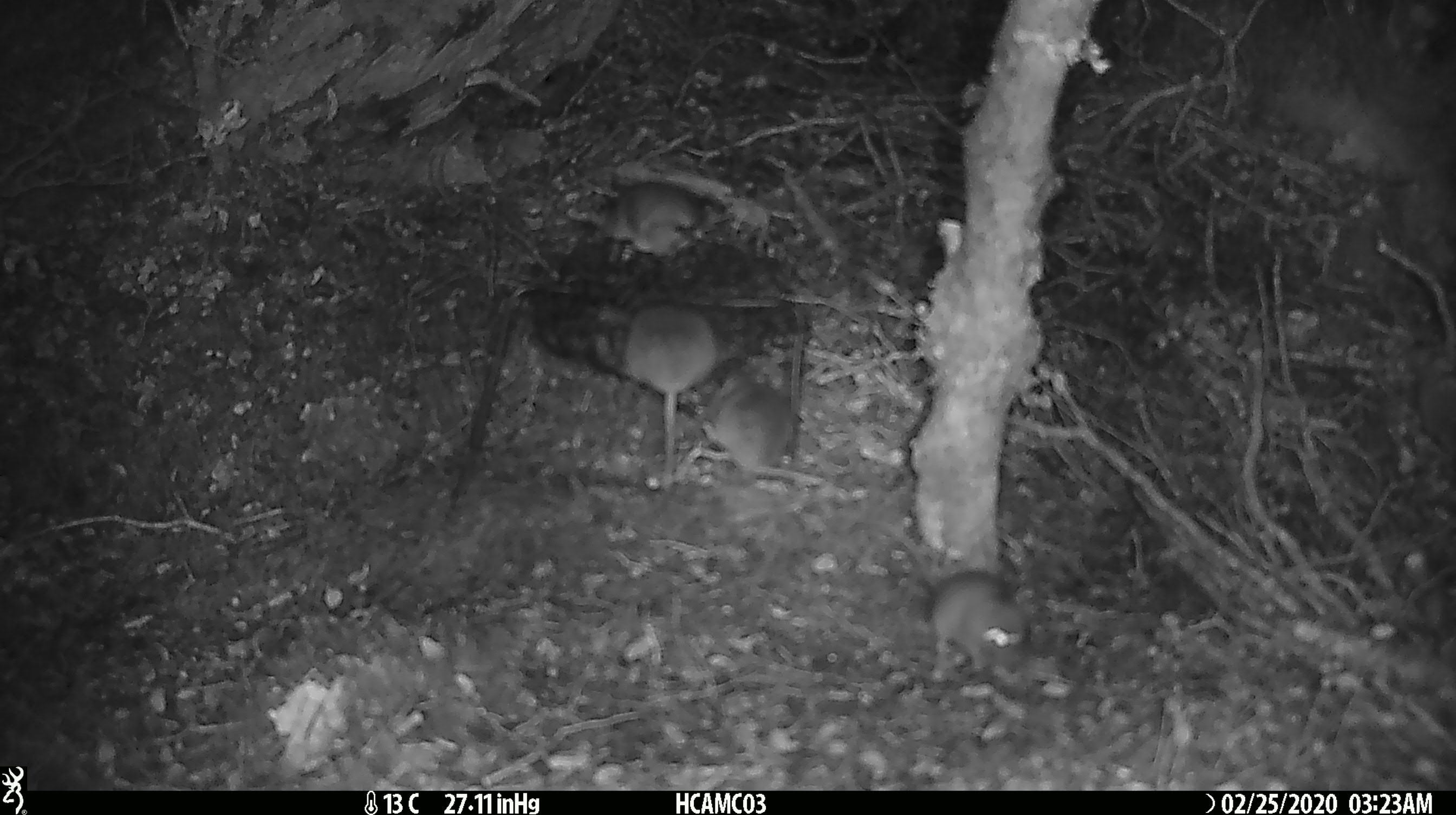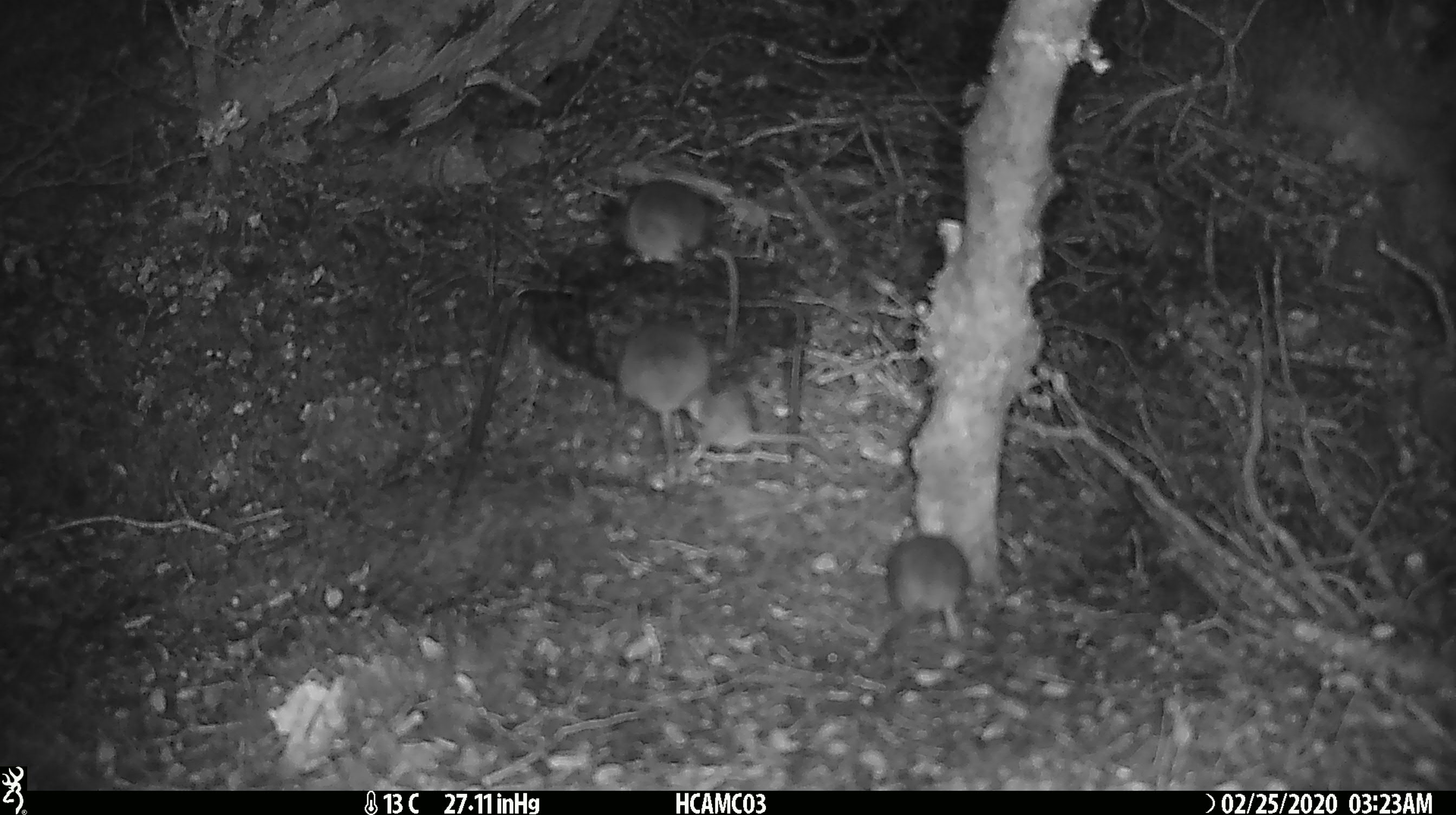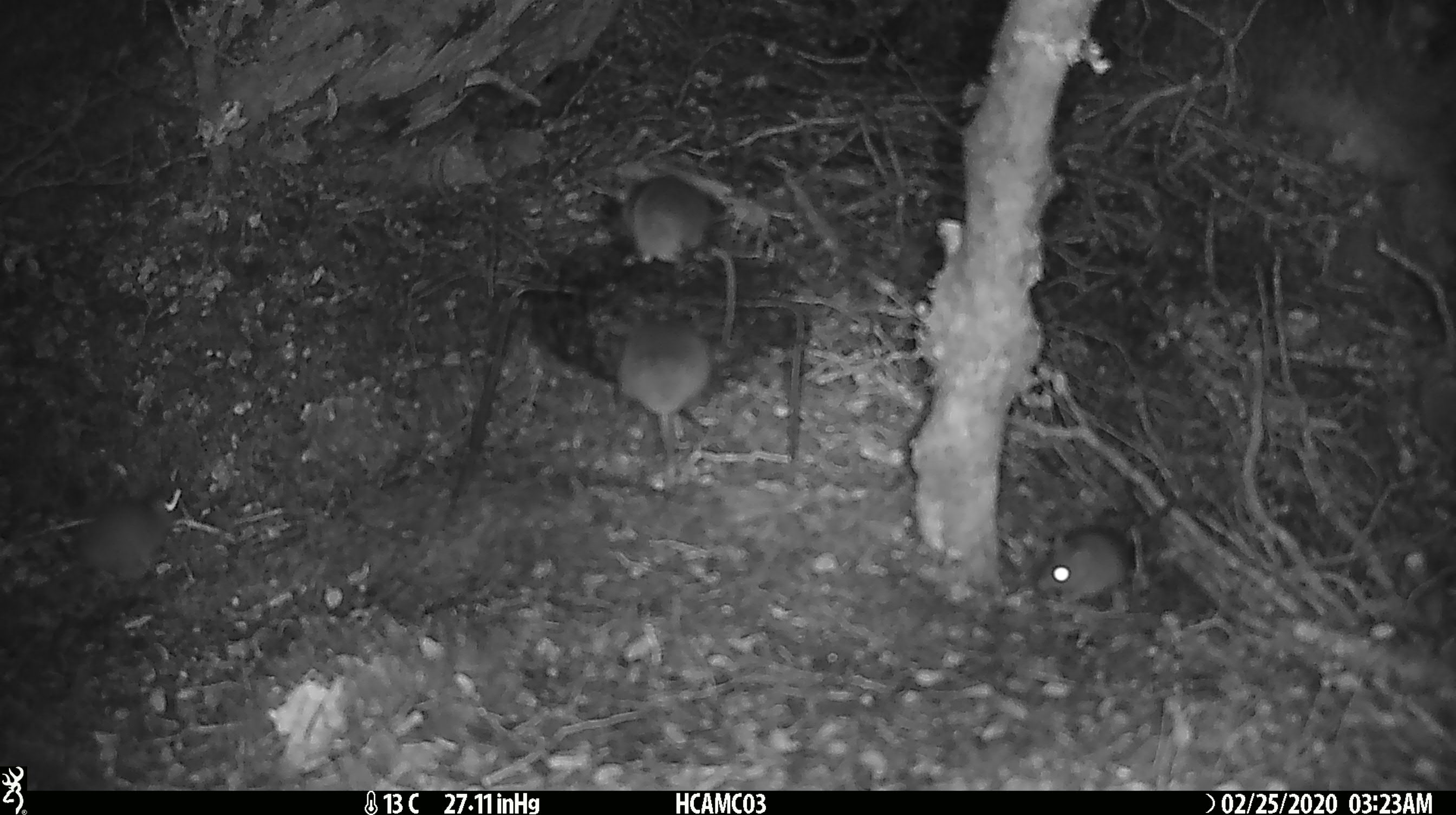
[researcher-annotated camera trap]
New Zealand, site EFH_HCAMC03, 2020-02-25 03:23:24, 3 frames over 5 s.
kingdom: Animalia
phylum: Chordata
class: Mammalia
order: Rodentia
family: Muridae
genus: Mus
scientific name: Mus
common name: mouse